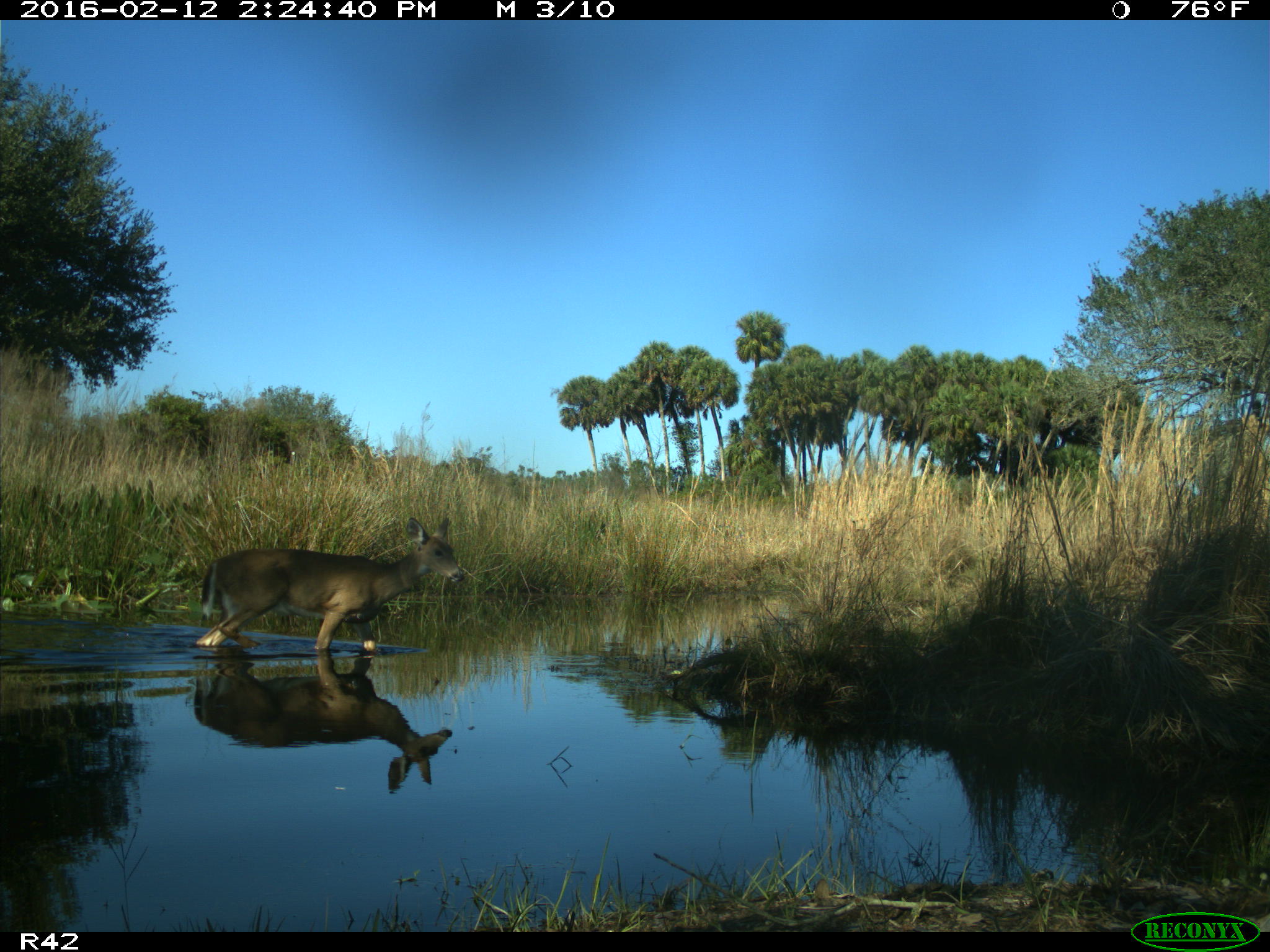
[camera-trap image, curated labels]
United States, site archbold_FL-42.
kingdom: Animalia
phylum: Chordata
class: Mammalia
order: Artiodactyla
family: Cervidae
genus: Odocoileus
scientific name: Odocoileus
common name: deer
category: unidentified deer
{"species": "unidentified deer (deer) (Odocoileus)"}